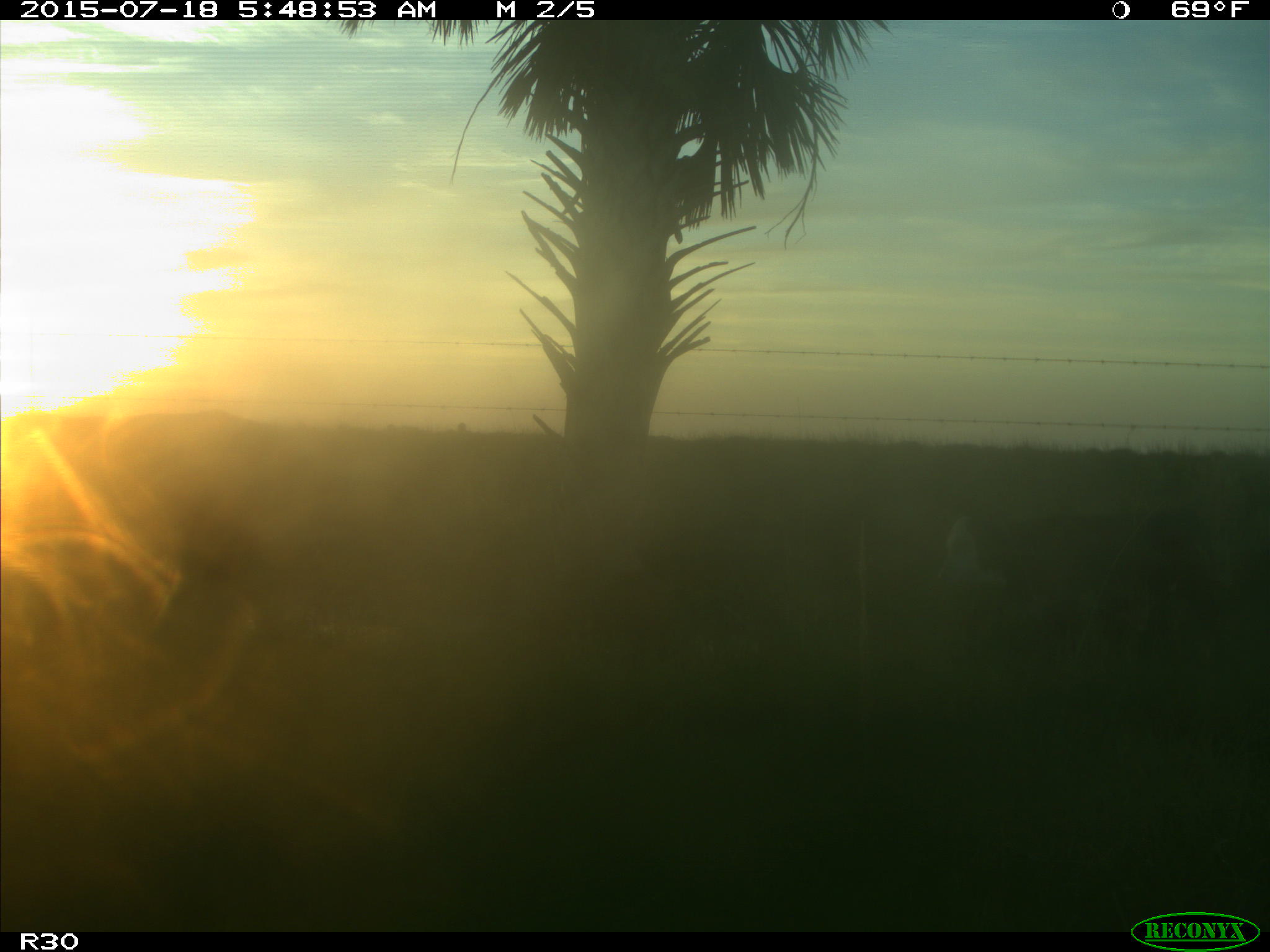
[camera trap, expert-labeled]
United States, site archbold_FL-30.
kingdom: Animalia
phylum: Chordata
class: Mammalia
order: Artiodactyla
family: Bovidae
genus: Bos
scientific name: Bos taurus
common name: domestic cow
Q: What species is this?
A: Bos taurus (domestic cow).